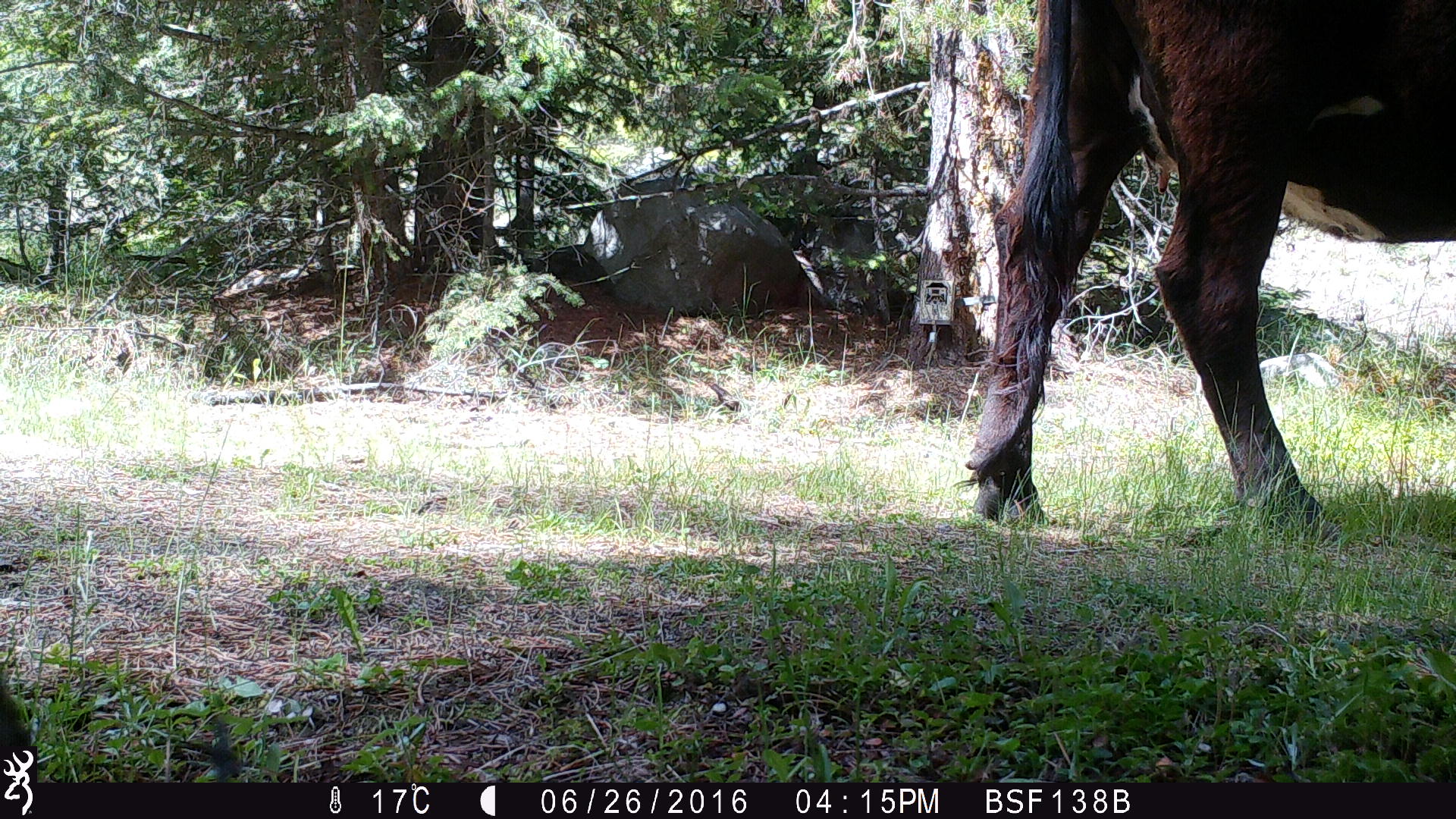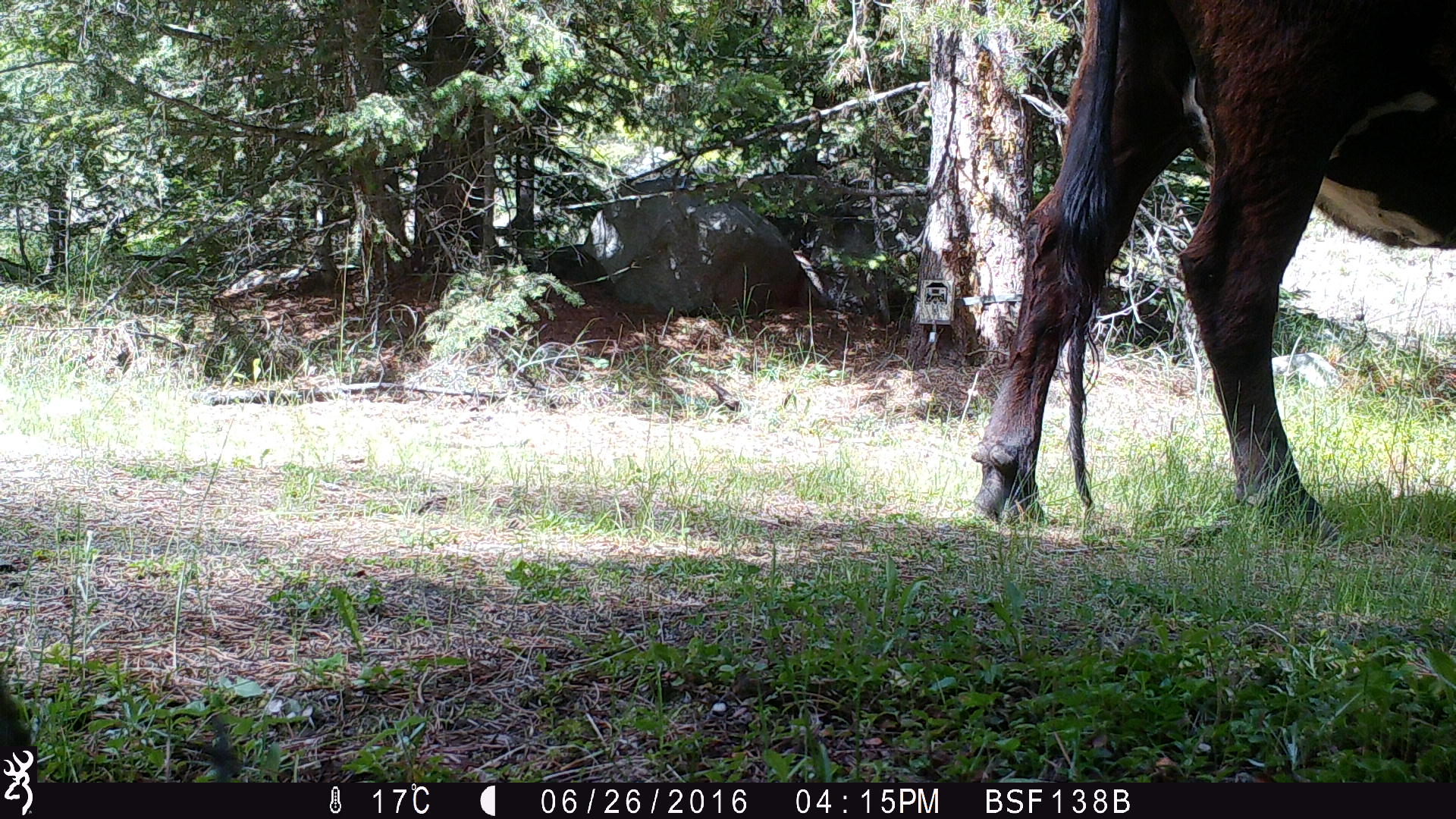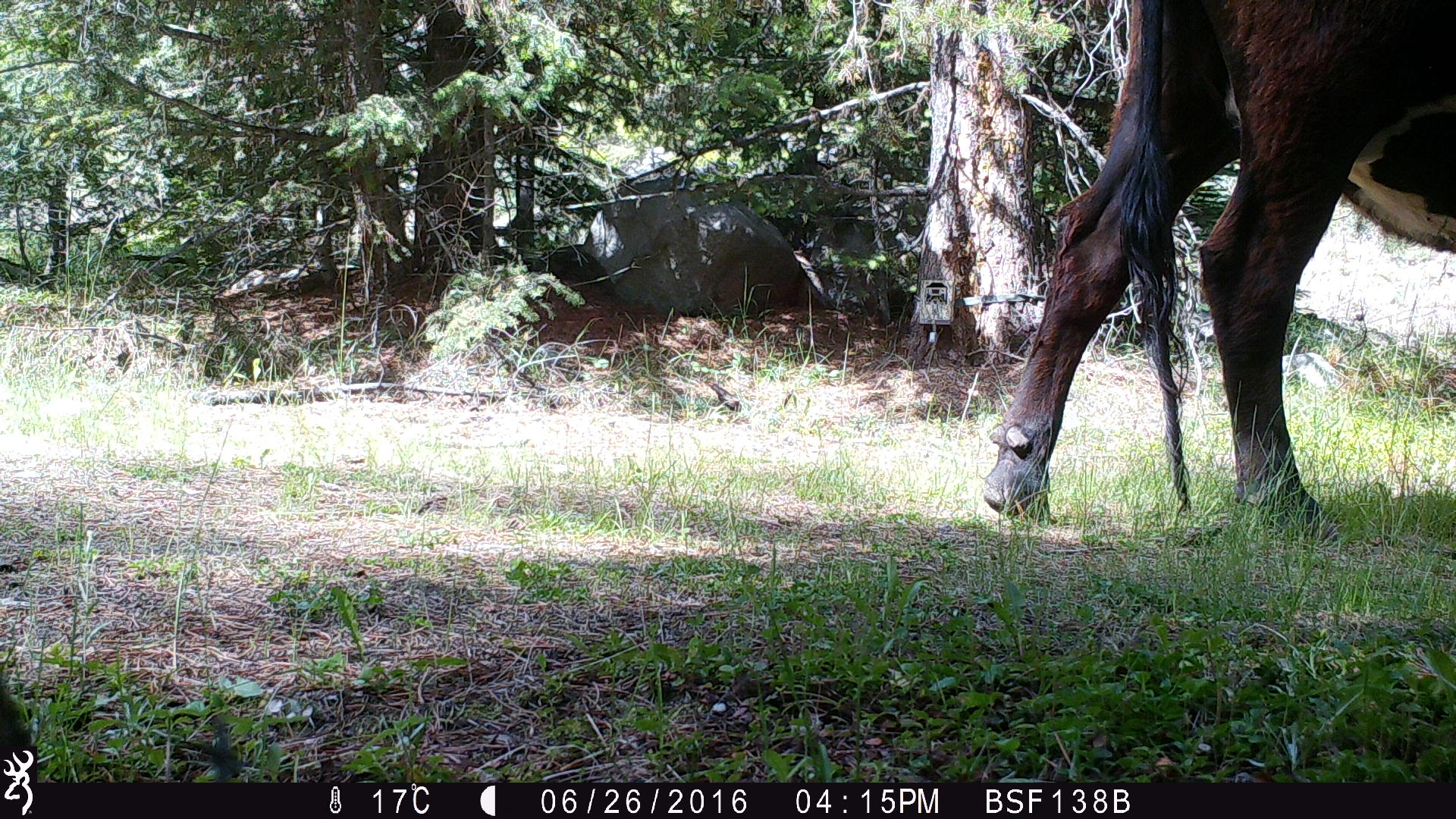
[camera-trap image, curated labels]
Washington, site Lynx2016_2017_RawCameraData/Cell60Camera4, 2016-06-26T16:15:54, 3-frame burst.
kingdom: Animalia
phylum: Chordata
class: Mammalia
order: Artiodactyla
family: Bovidae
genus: Bos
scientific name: Bos taurus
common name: domestic cattle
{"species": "domestic cattle (Bos taurus)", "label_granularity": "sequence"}